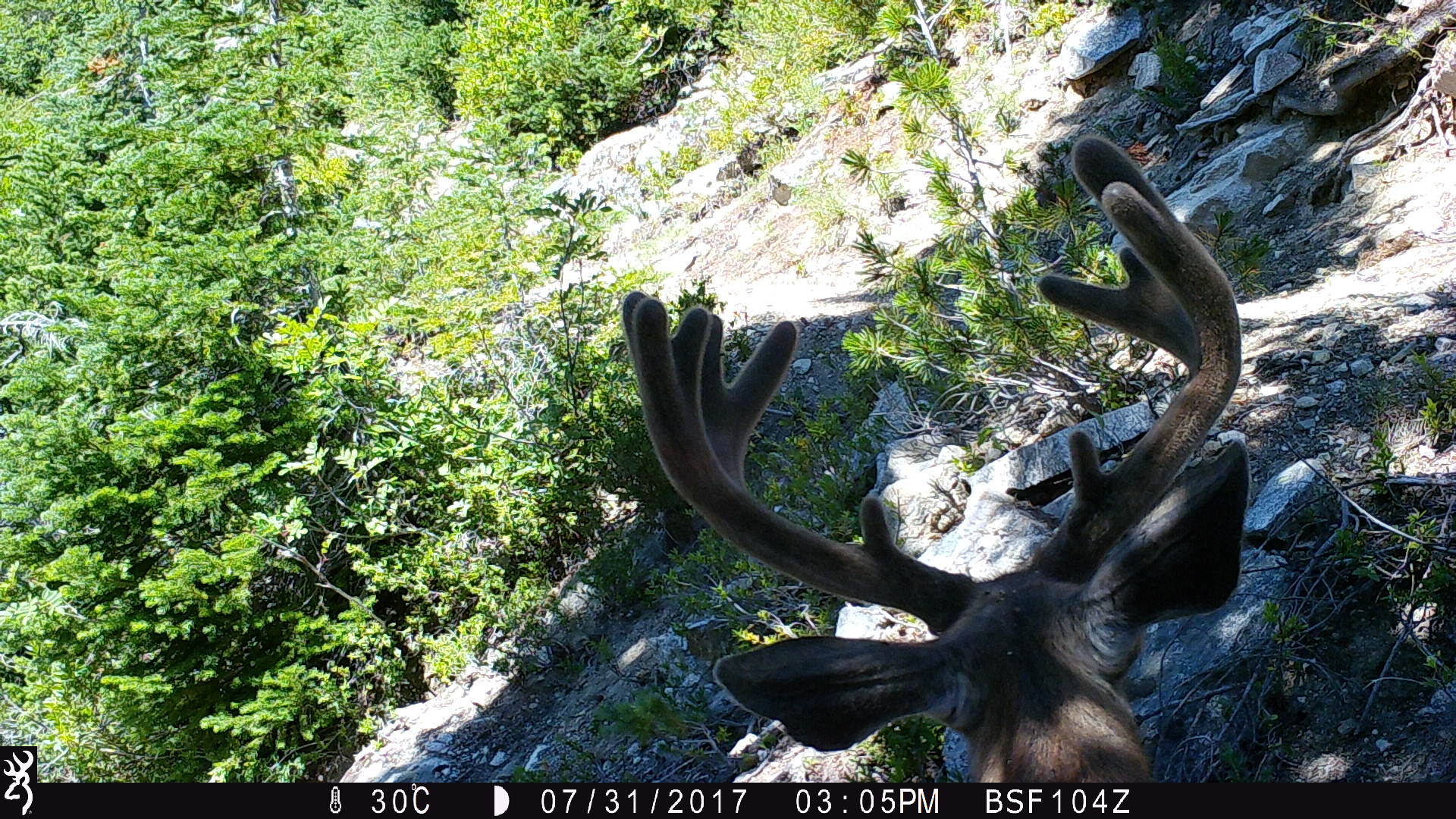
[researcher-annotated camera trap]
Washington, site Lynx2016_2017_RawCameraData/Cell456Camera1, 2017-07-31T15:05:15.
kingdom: Animalia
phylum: Chordata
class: Mammalia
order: Artiodactyla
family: Cervidae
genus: Odocoileus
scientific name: Odocoileus hemionus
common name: mule deer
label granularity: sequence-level